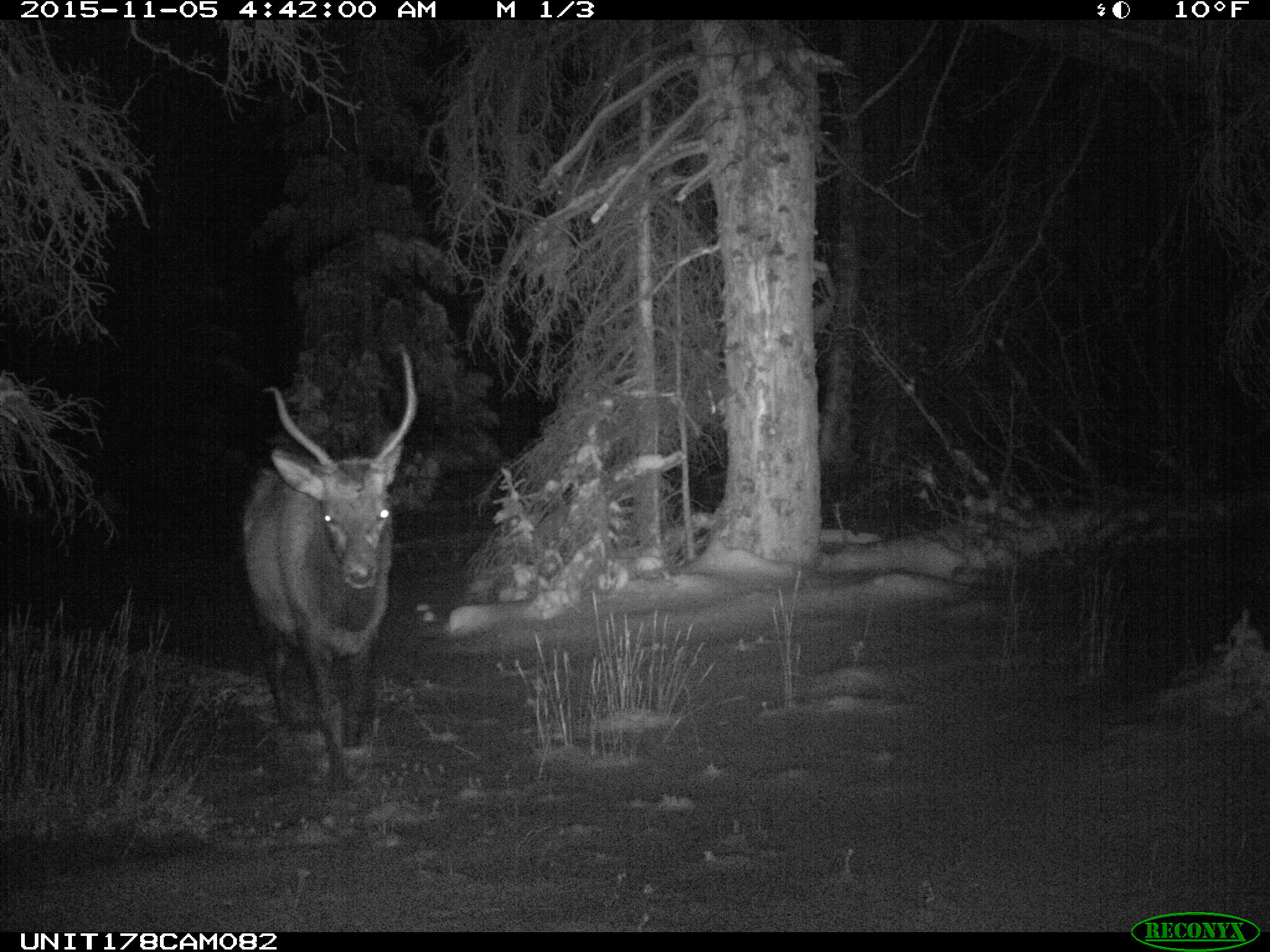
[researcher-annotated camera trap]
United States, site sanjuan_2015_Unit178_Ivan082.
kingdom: Animalia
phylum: Chordata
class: Mammalia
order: Artiodactyla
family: Cervidae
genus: Cervus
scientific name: Cervus elaphus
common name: red deer